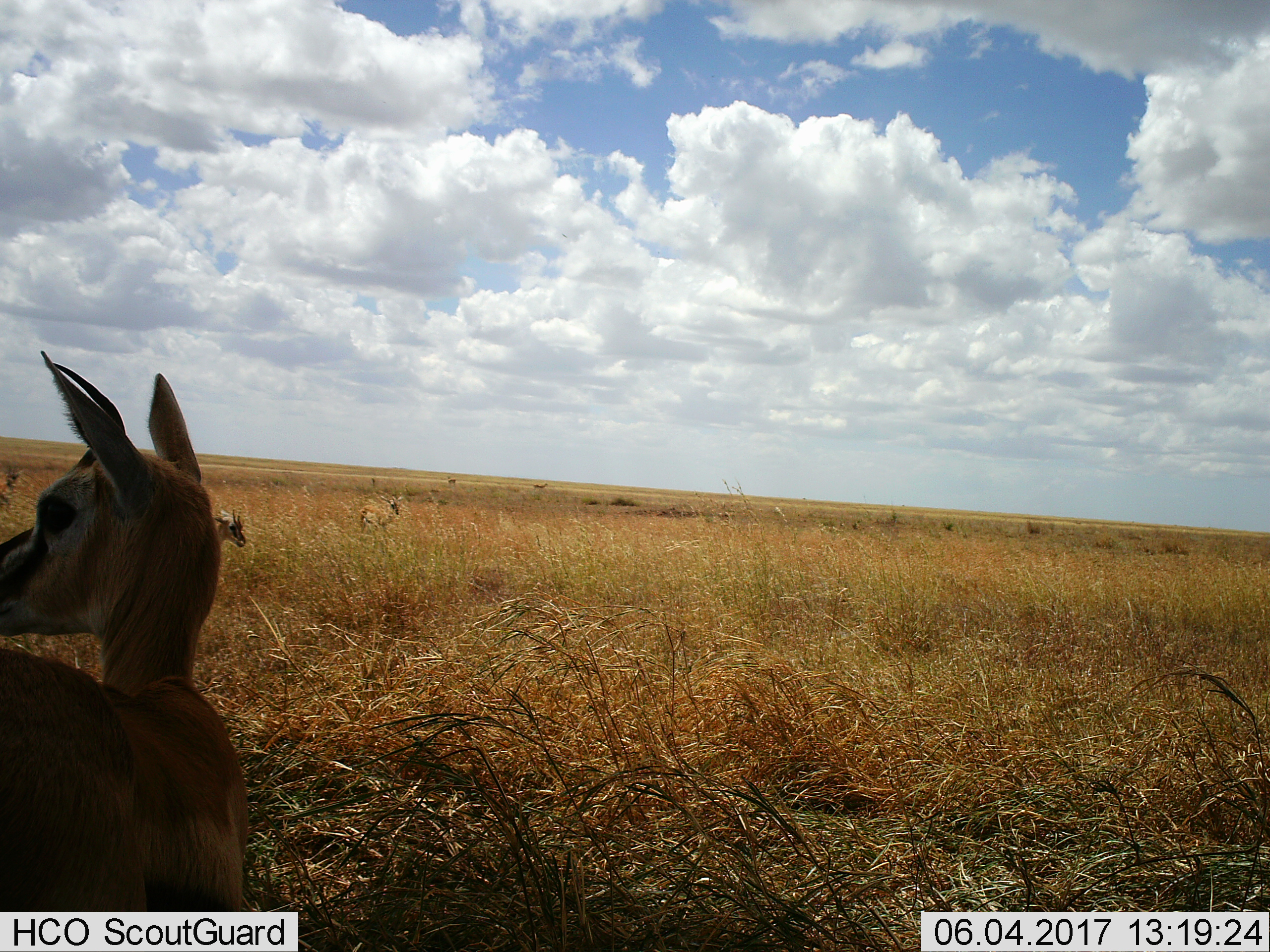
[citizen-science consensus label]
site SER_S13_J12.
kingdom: Animalia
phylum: Chordata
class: Mammalia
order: Artiodactyla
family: Bovidae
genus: Eudorcas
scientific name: Eudorcas thomsonii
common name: thomson's gazelle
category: gazellethomsons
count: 4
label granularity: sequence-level